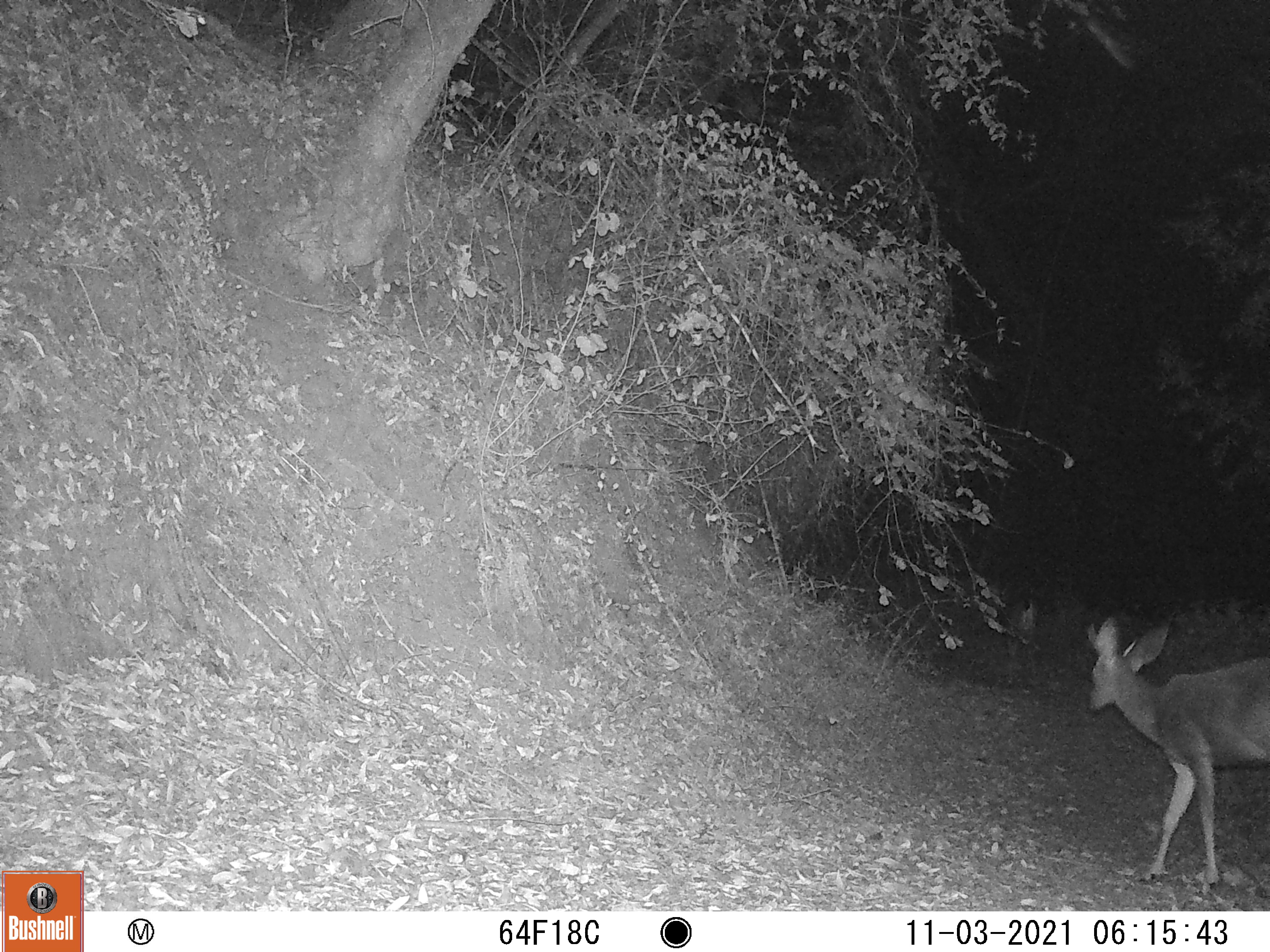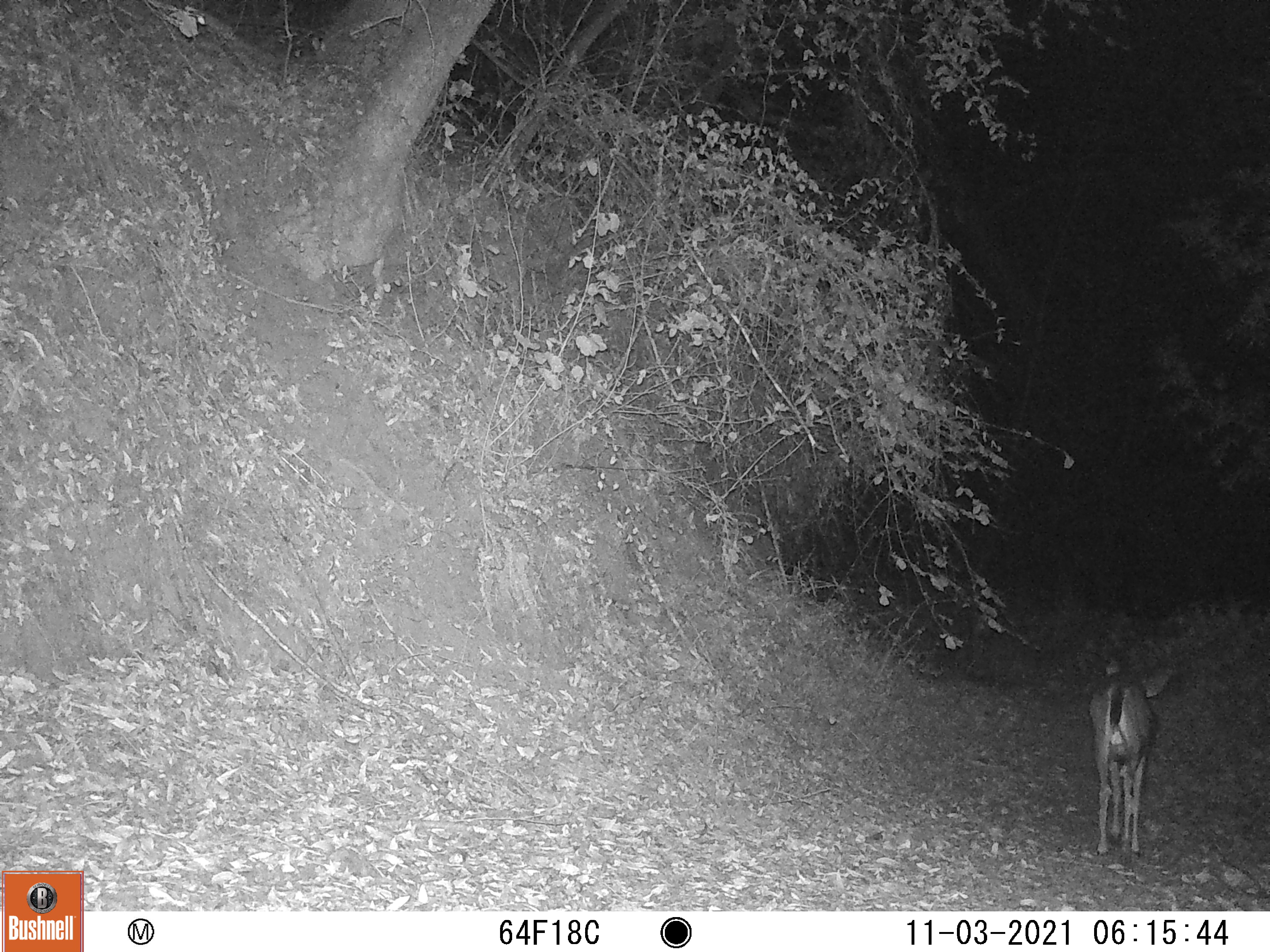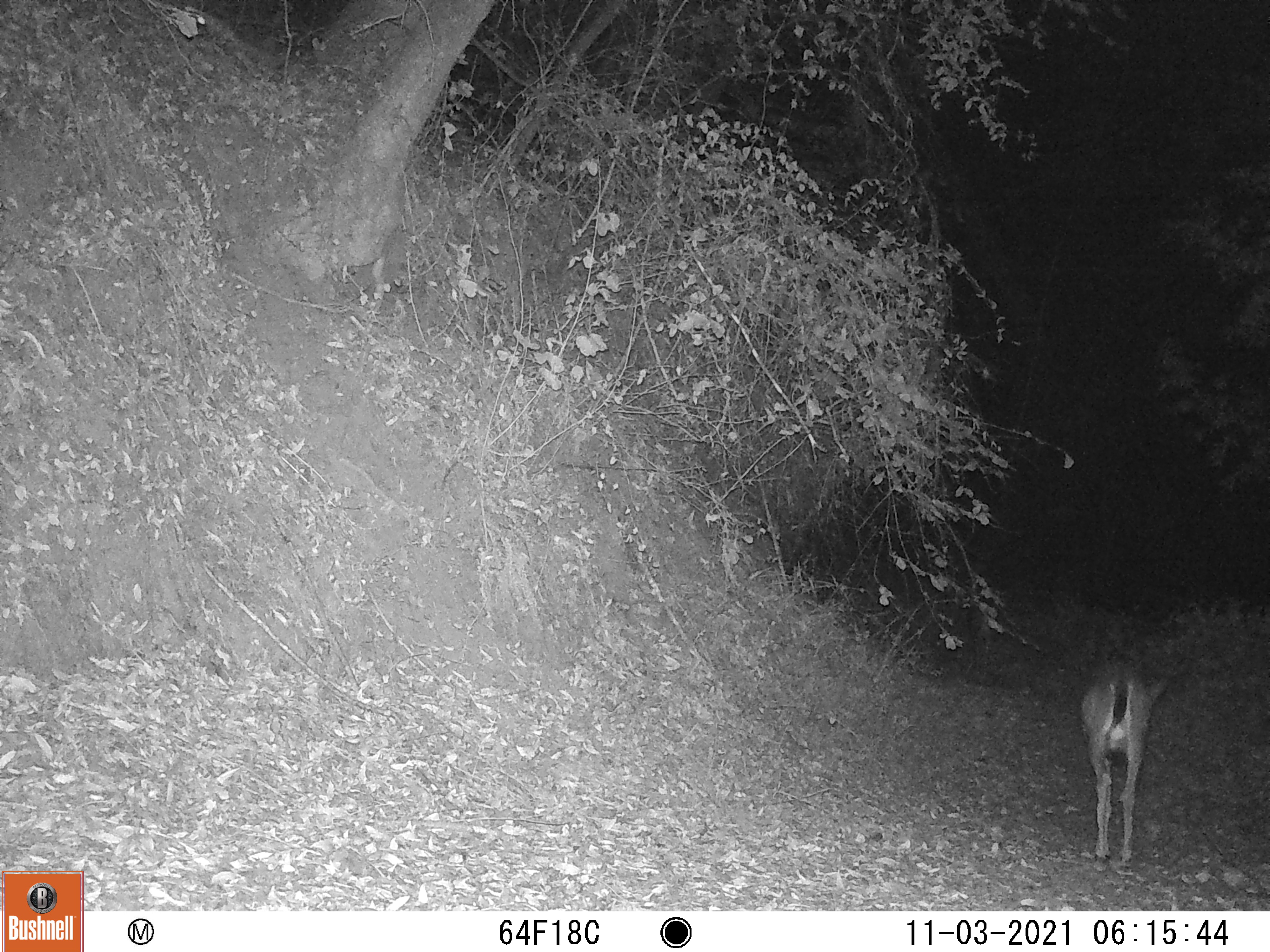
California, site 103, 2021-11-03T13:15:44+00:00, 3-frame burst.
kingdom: Animalia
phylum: Chordata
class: Mammalia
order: Artiodactyla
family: Cervidae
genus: Odocoileus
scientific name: Odocoileus hemionus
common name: mule deer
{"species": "mule deer (Odocoileus hemionus)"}